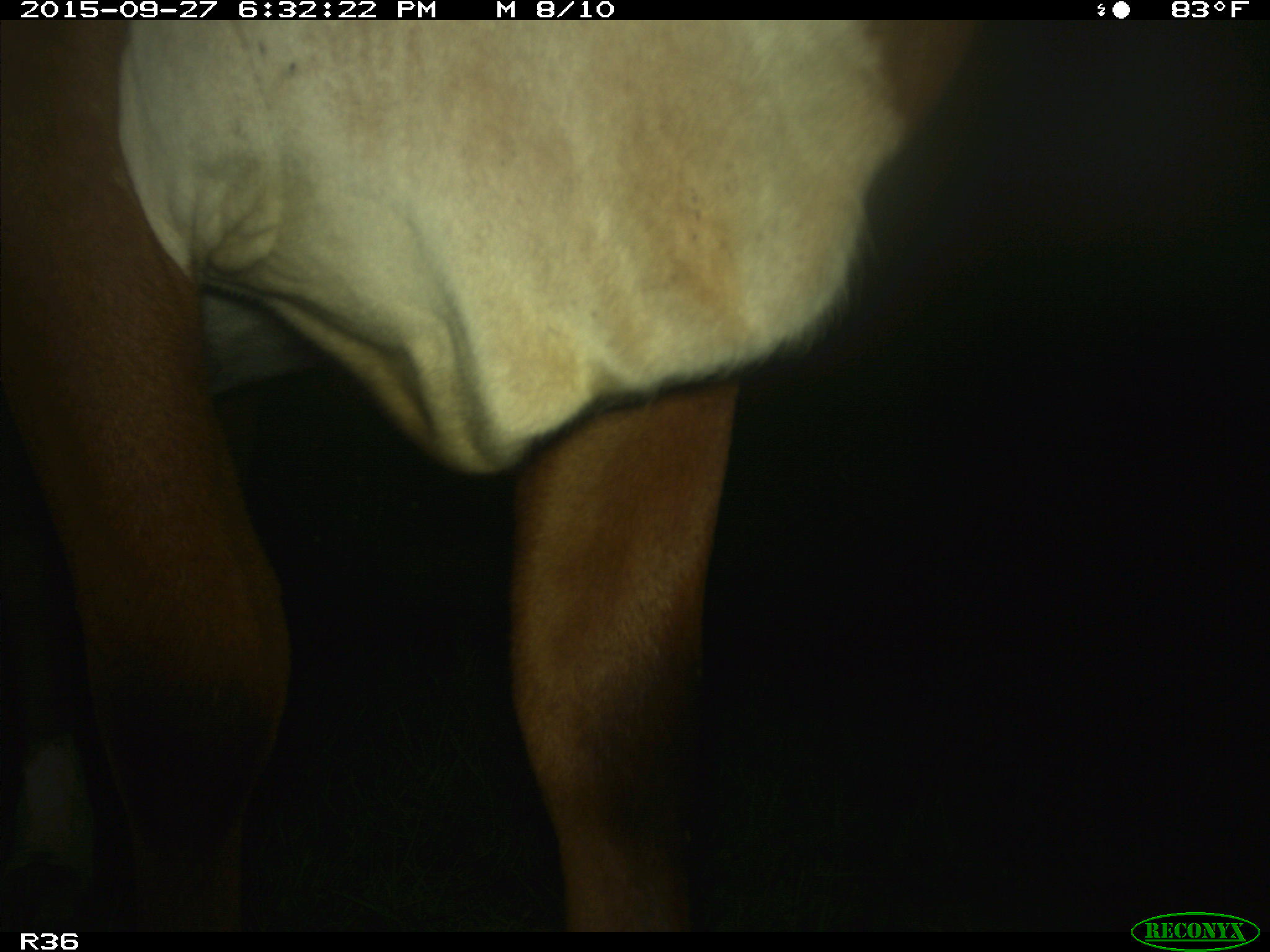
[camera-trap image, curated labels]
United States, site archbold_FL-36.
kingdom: Animalia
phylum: Chordata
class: Mammalia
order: Artiodactyla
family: Bovidae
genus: Bos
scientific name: Bos taurus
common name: domestic cow